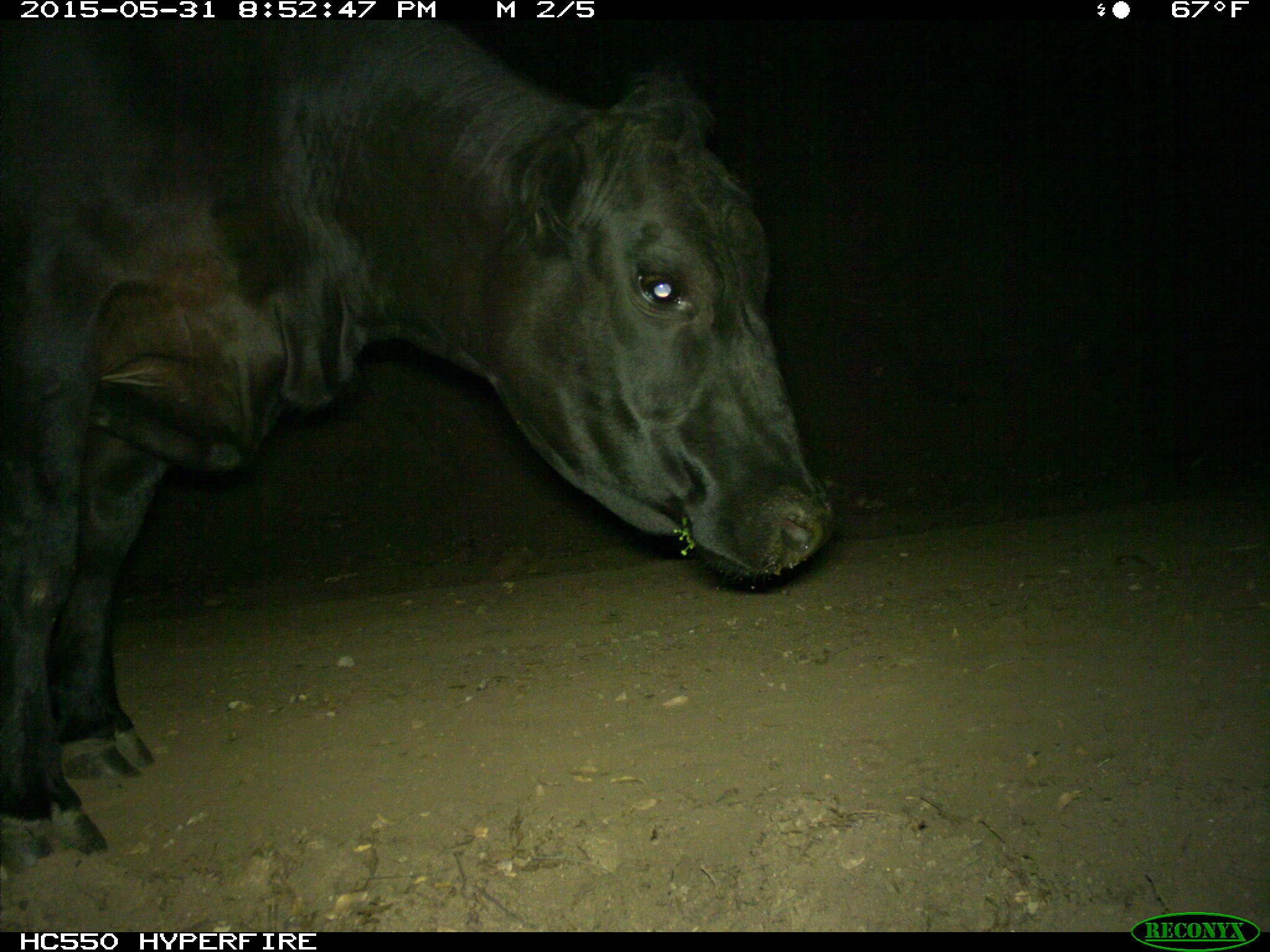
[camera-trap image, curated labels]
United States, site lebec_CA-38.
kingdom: Animalia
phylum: Chordata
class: Mammalia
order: Artiodactyla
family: Bovidae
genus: Bos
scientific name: Bos taurus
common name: domestic cow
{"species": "Bos taurus (domestic cow)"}